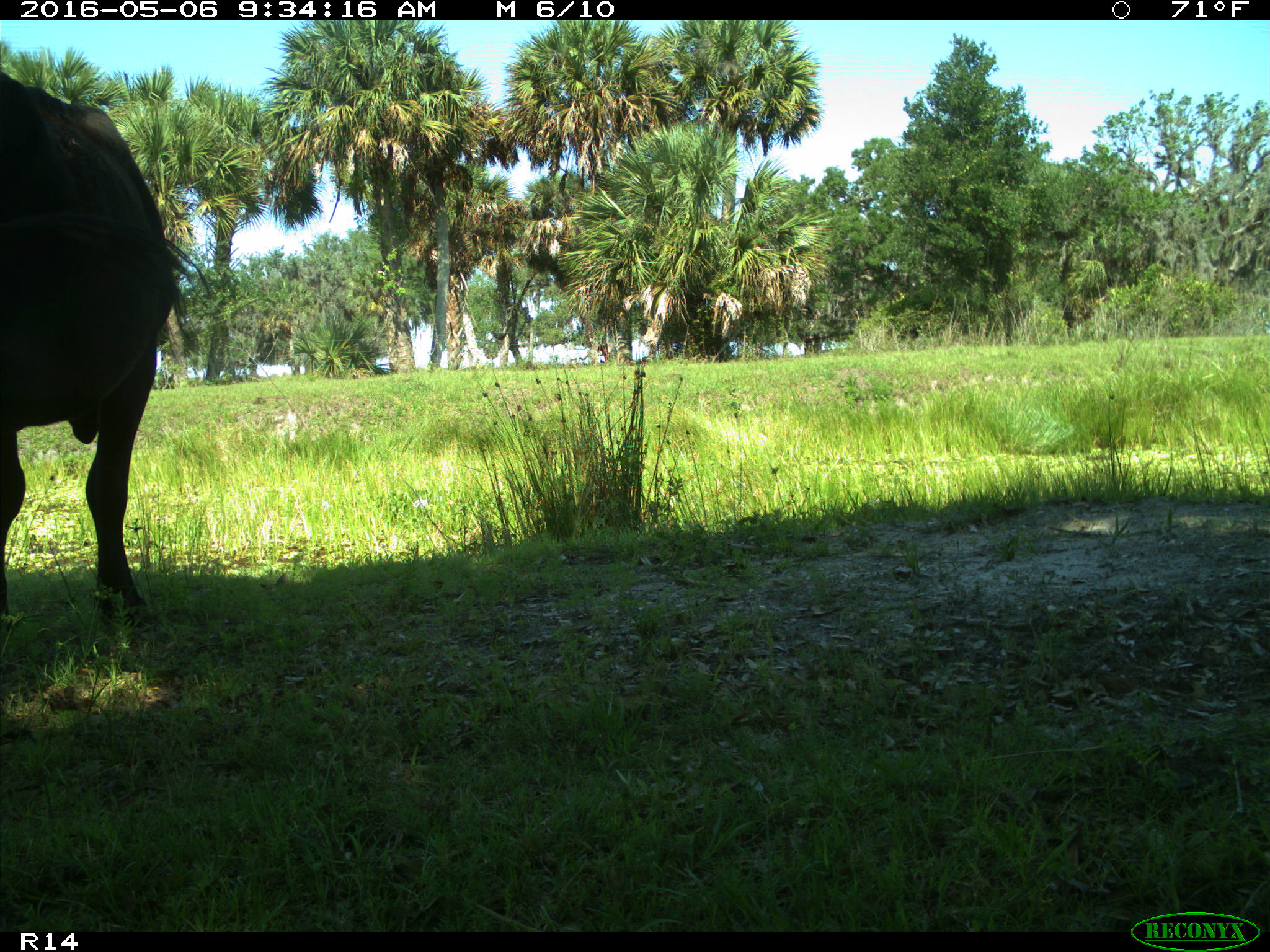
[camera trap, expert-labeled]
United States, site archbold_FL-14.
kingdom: Animalia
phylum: Chordata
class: Mammalia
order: Artiodactyla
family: Bovidae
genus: Bos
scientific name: Bos taurus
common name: domestic cow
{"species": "Bos taurus (domestic cow)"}